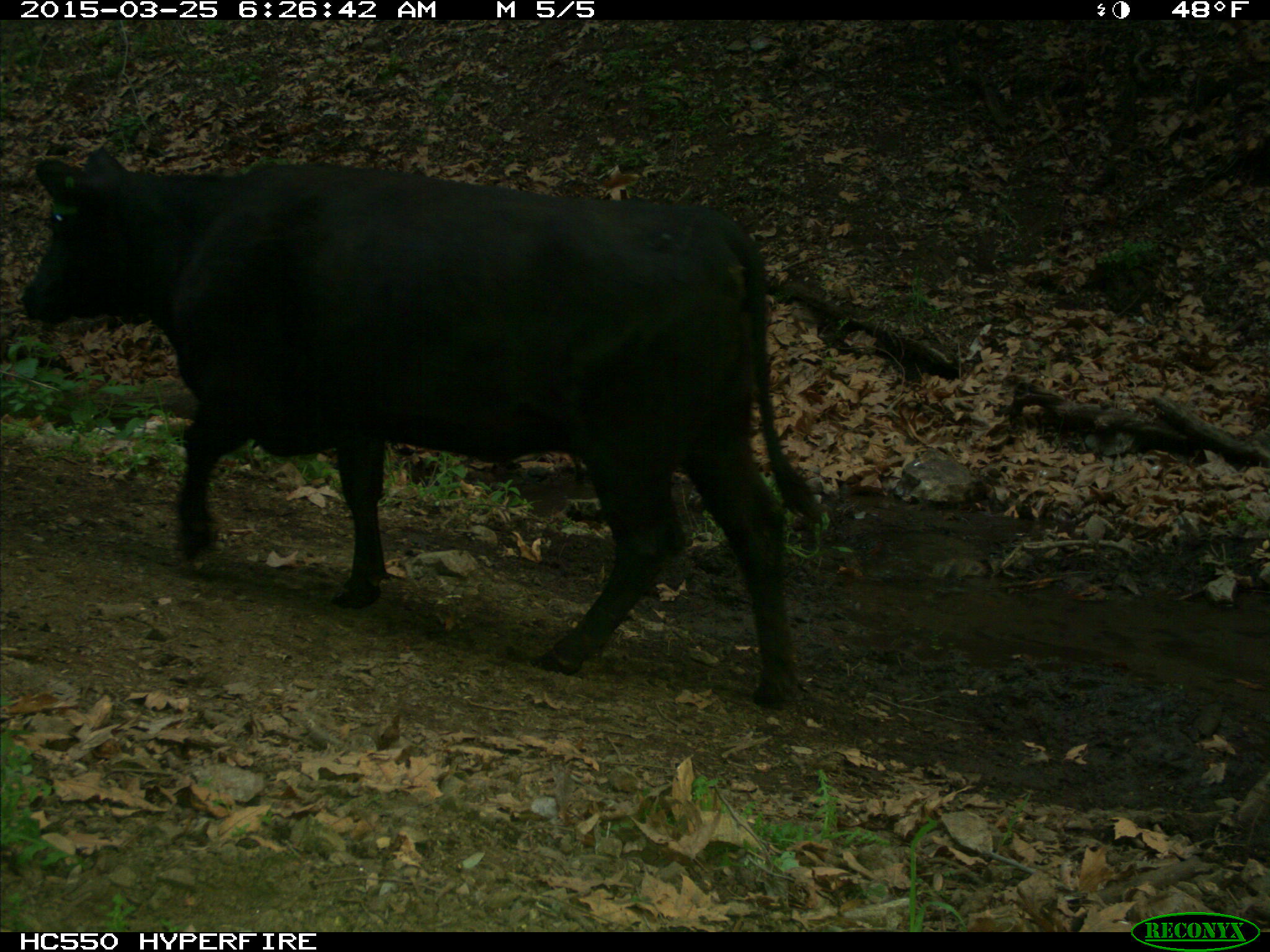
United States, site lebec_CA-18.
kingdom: Animalia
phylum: Chordata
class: Mammalia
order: Artiodactyla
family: Bovidae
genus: Bos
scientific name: Bos taurus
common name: domestic cow